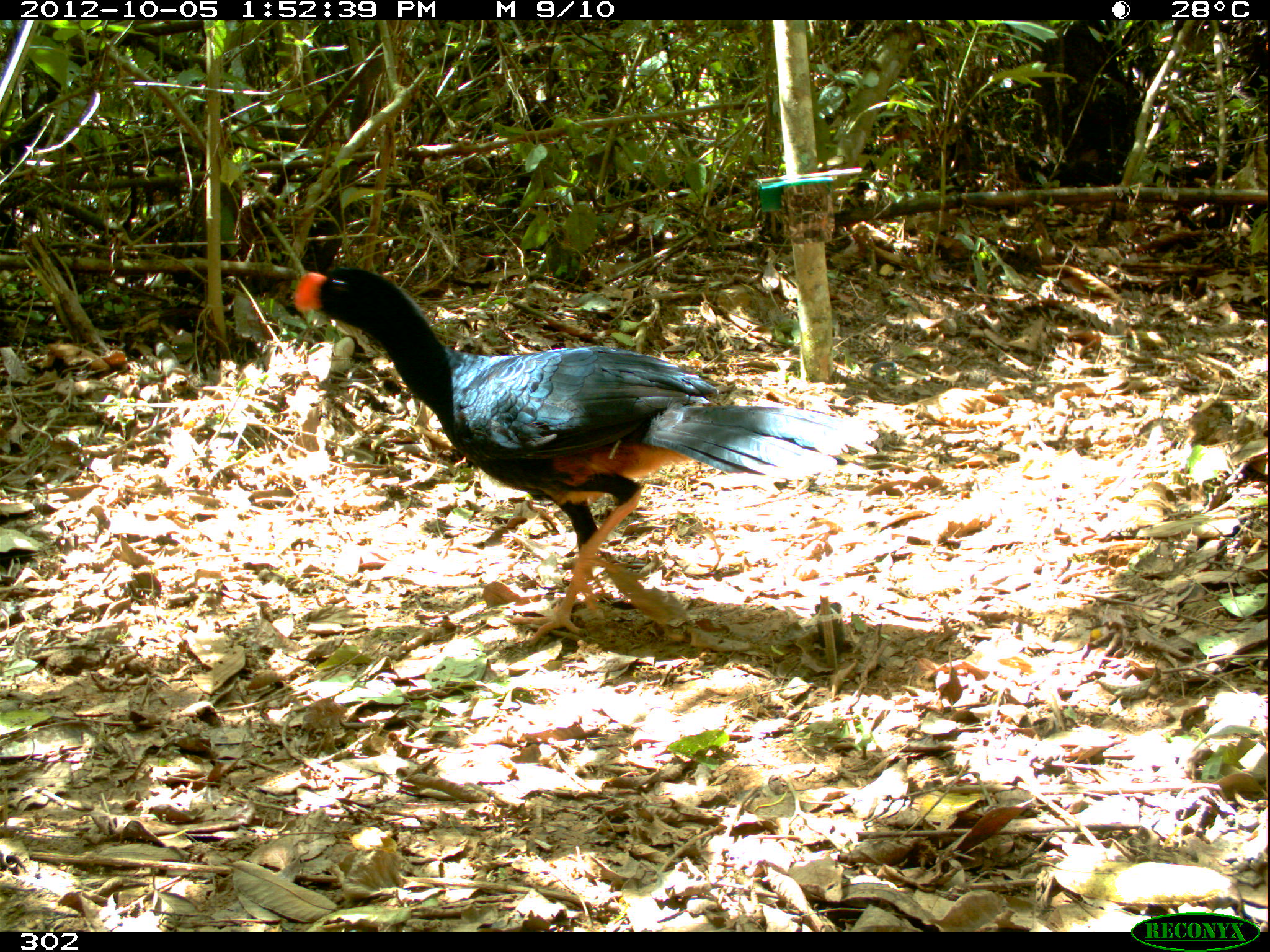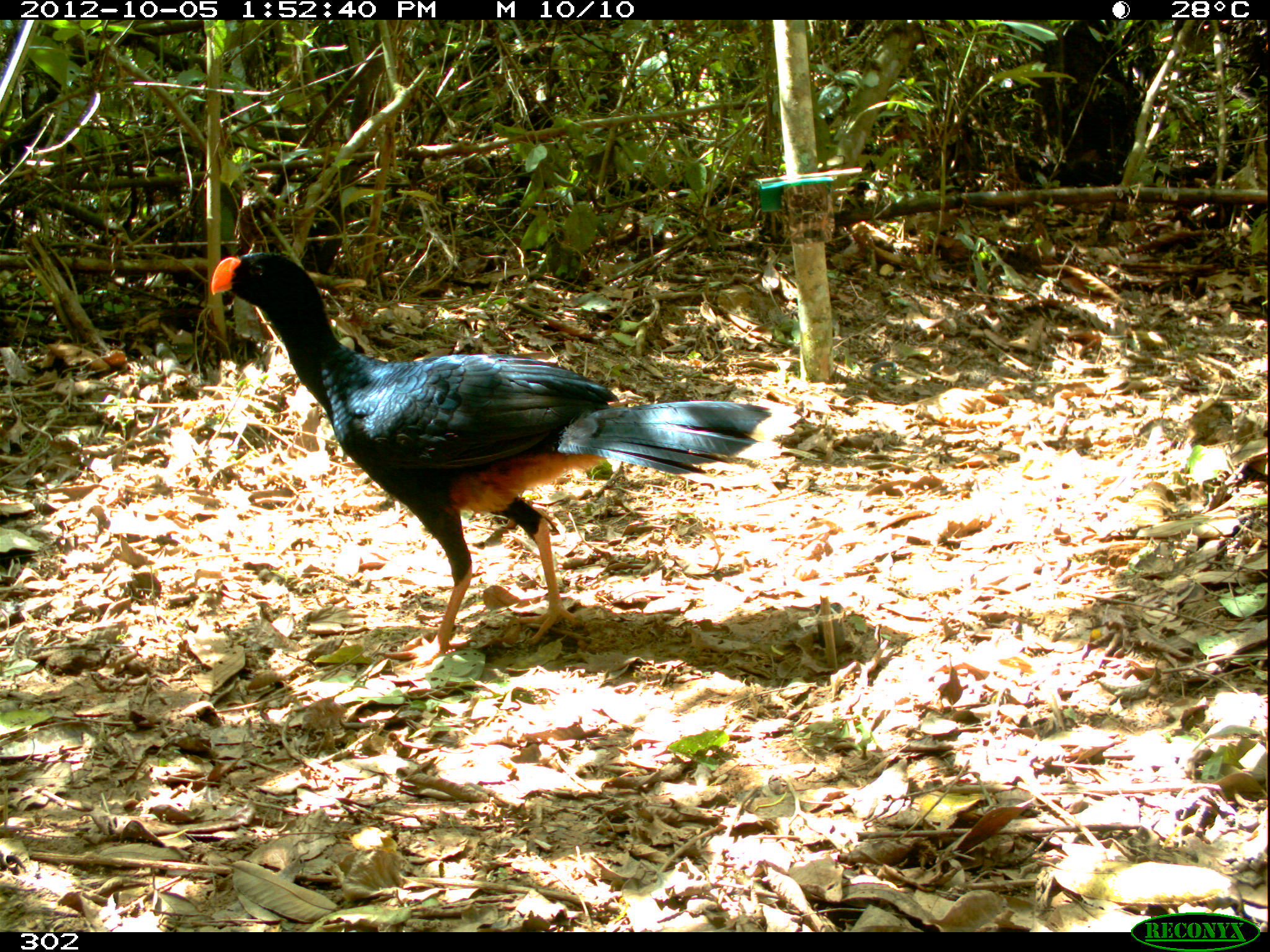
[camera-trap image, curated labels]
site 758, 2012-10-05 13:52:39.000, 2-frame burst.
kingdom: Animalia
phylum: Chordata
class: Aves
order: Galliformes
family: Cracidae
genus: Mitu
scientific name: Mitu tuberosum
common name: razor-billed curassow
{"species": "Mitu tuberosum (razor-billed curassow)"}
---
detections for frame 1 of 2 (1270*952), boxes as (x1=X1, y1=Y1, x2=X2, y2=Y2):
mitu tuberosum: (x1=292, y1=265, x2=876, y2=642)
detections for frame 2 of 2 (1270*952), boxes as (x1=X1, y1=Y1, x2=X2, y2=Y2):
mitu tuberosum: (x1=209, y1=250, x2=799, y2=672)